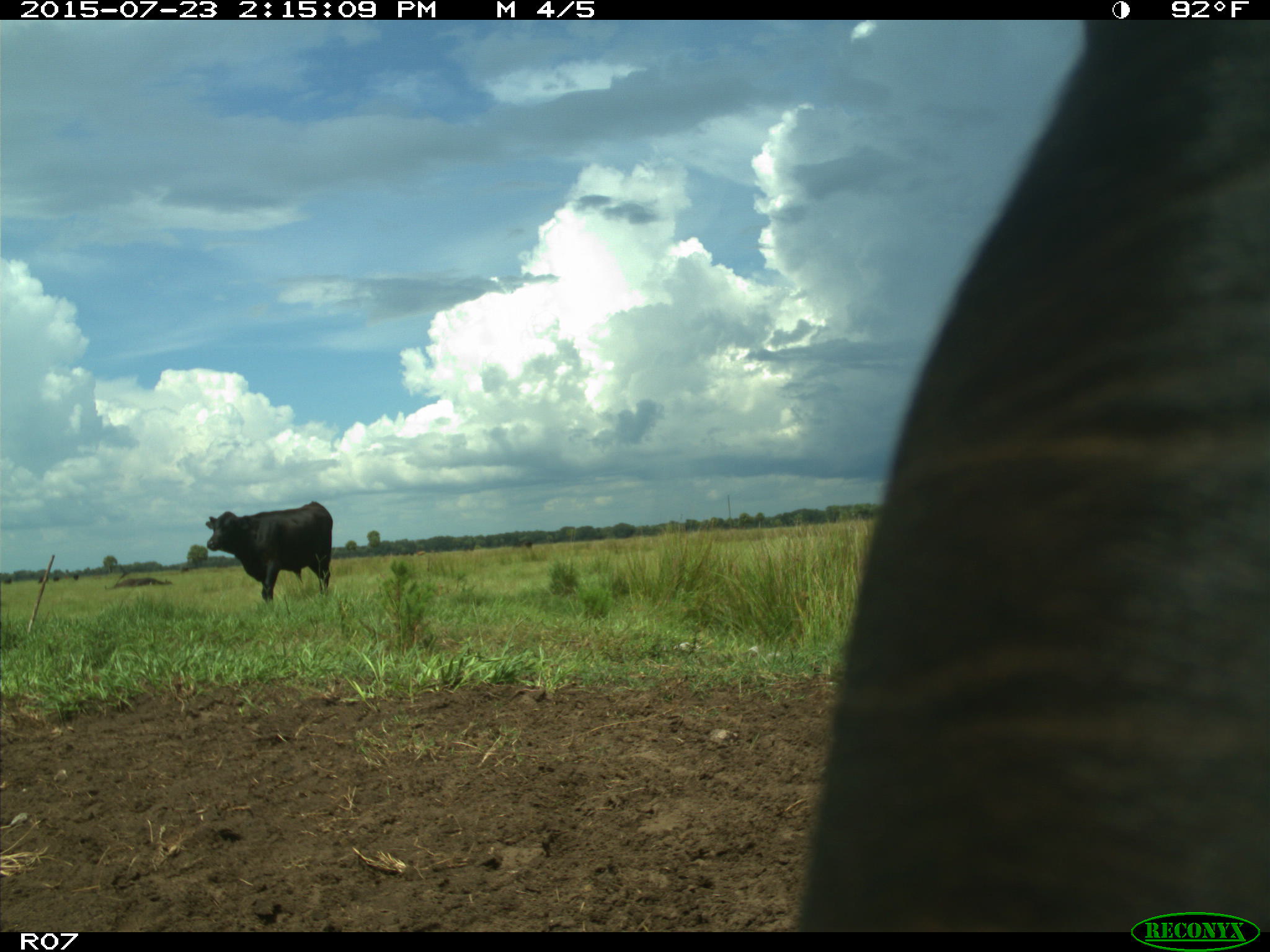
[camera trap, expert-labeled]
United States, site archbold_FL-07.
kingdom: Animalia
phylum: Chordata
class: Mammalia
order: Artiodactyla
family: Bovidae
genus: Bos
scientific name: Bos taurus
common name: domestic cow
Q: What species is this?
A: Bos taurus (domestic cow).